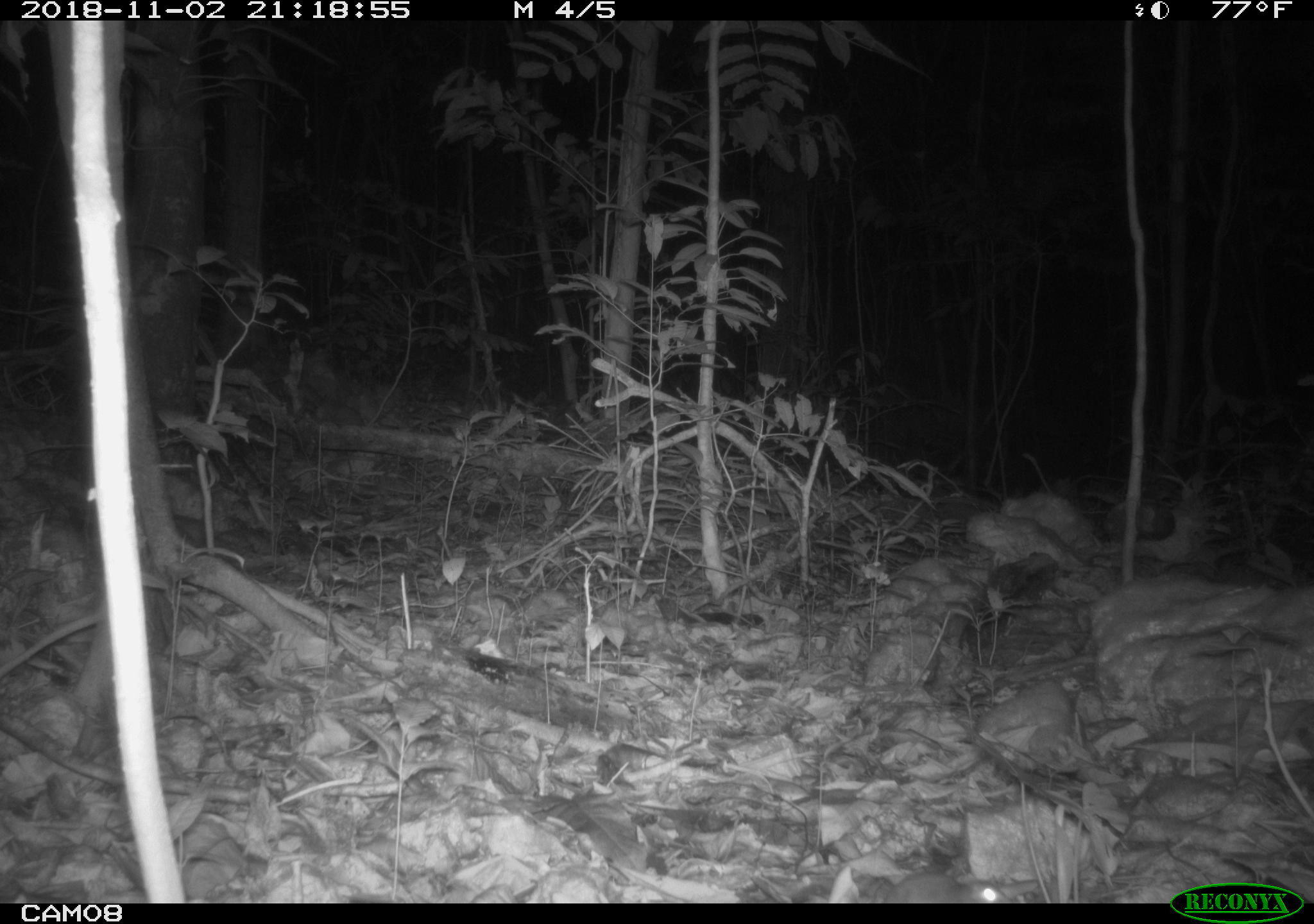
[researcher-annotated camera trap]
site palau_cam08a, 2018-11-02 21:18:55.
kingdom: Animalia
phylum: Chordata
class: Mammalia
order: Rodentia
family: Muridae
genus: Rattus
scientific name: Rattus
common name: rat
Rat (Rattus).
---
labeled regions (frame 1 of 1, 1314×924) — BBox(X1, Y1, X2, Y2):
rat: BBox(849, 869, 1004, 904)